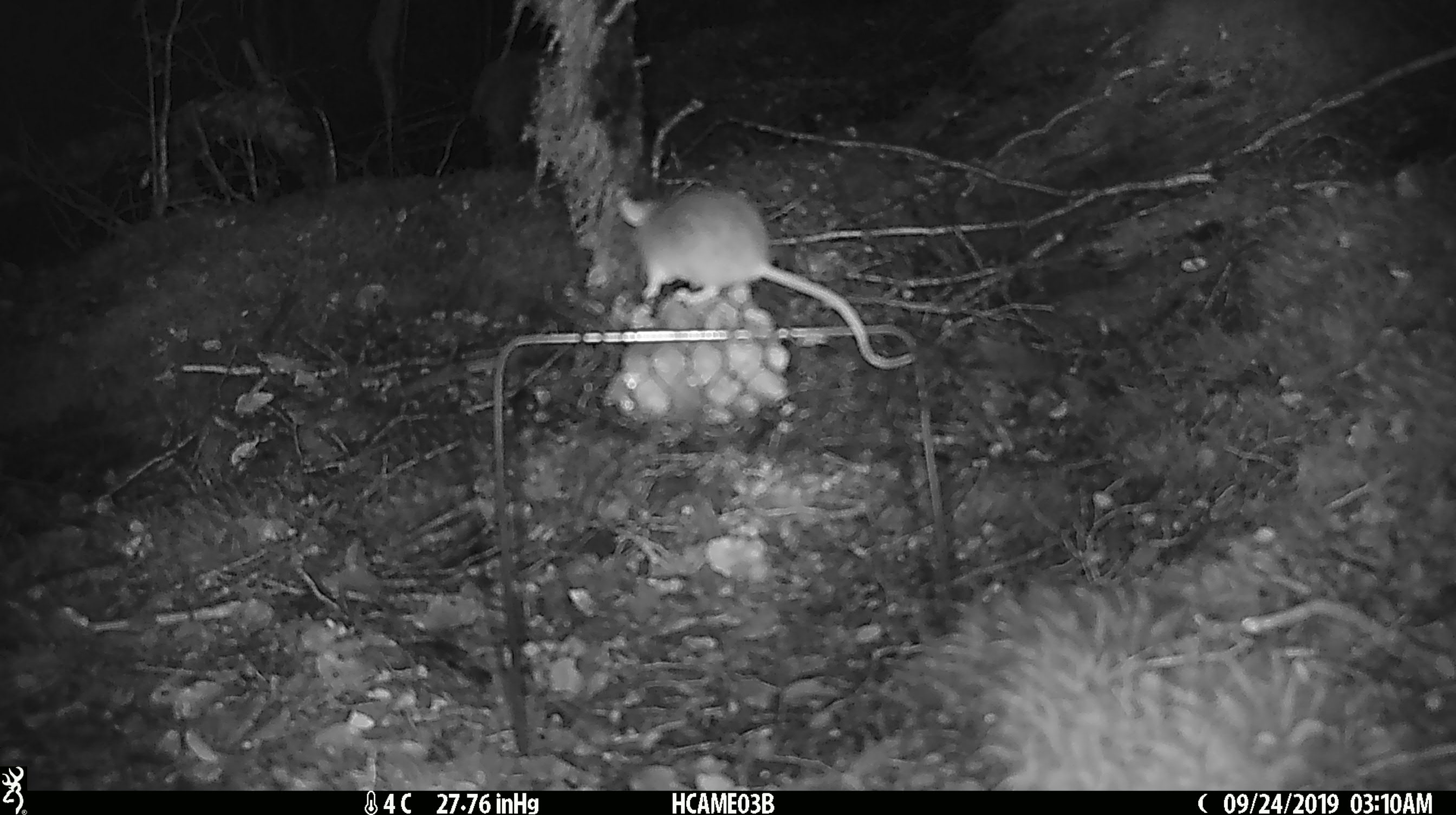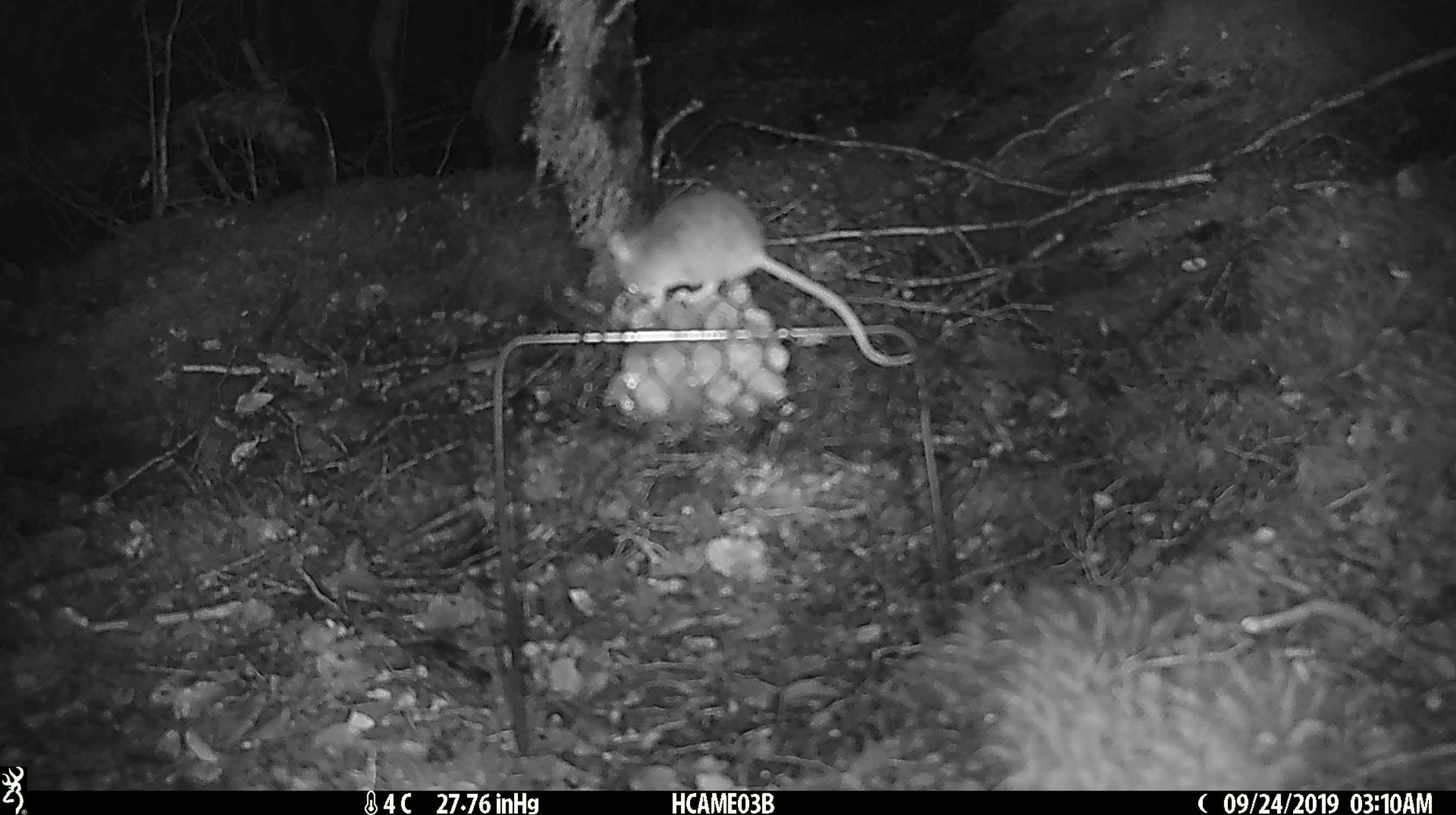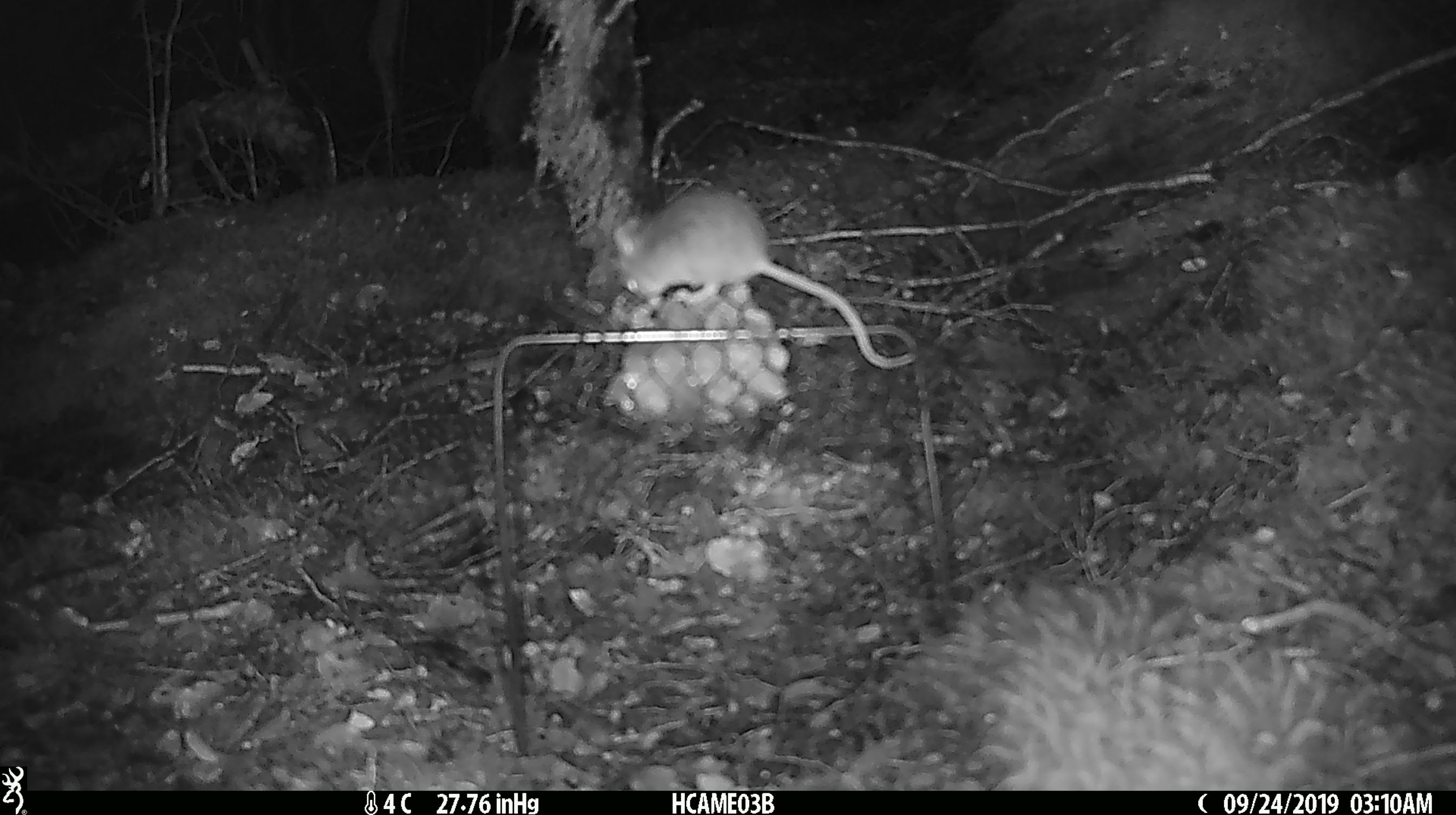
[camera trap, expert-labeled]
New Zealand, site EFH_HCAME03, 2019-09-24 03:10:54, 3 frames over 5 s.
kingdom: Animalia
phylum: Chordata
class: Mammalia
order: Rodentia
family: Muridae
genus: Mus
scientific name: Mus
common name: mouse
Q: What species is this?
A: Mouse (Mus).